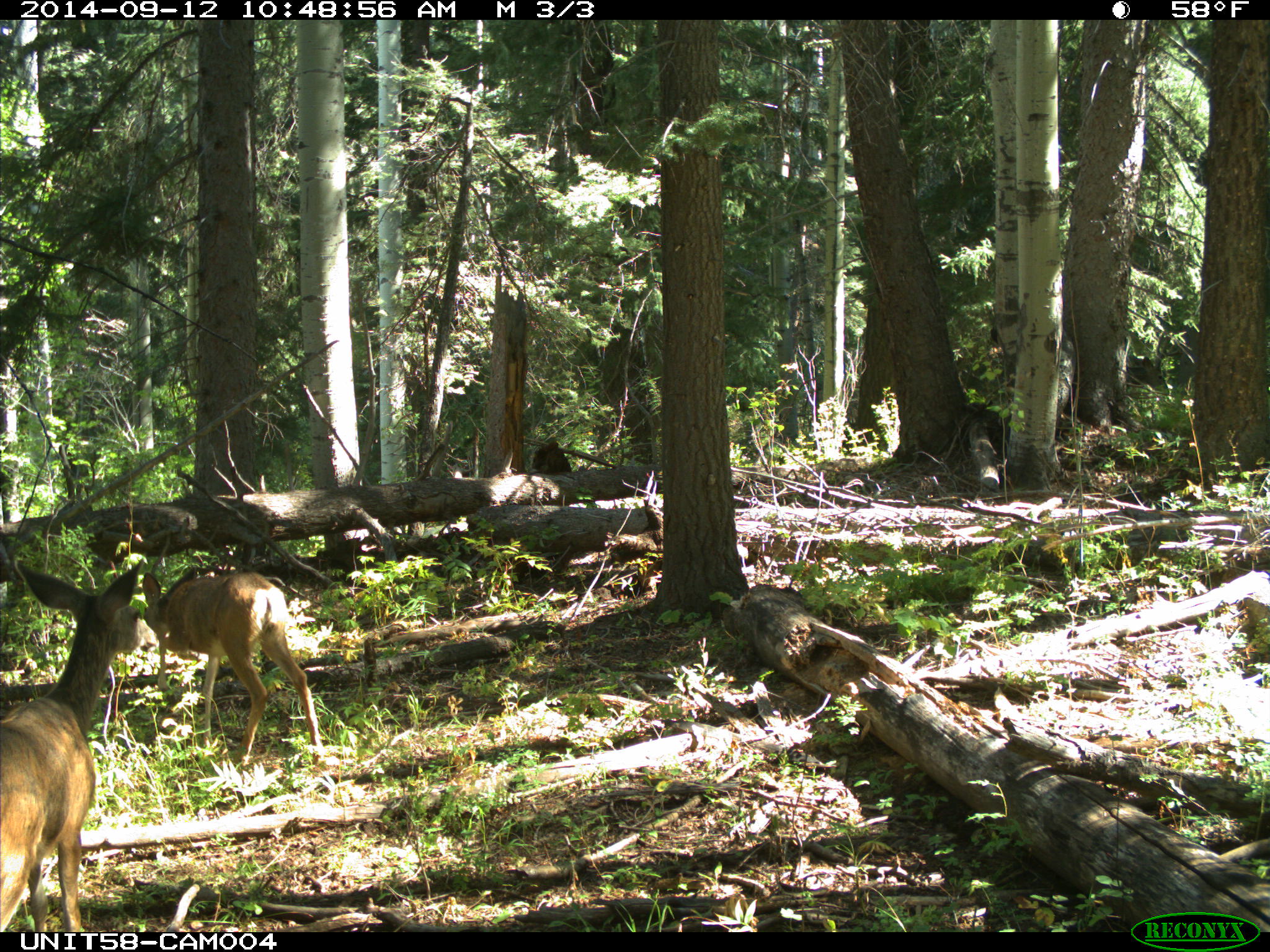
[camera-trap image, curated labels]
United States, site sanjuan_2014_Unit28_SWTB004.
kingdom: Animalia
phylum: Chordata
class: Mammalia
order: Artiodactyla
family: Cervidae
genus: Odocoileus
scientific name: Odocoileus hemionus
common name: mule deer